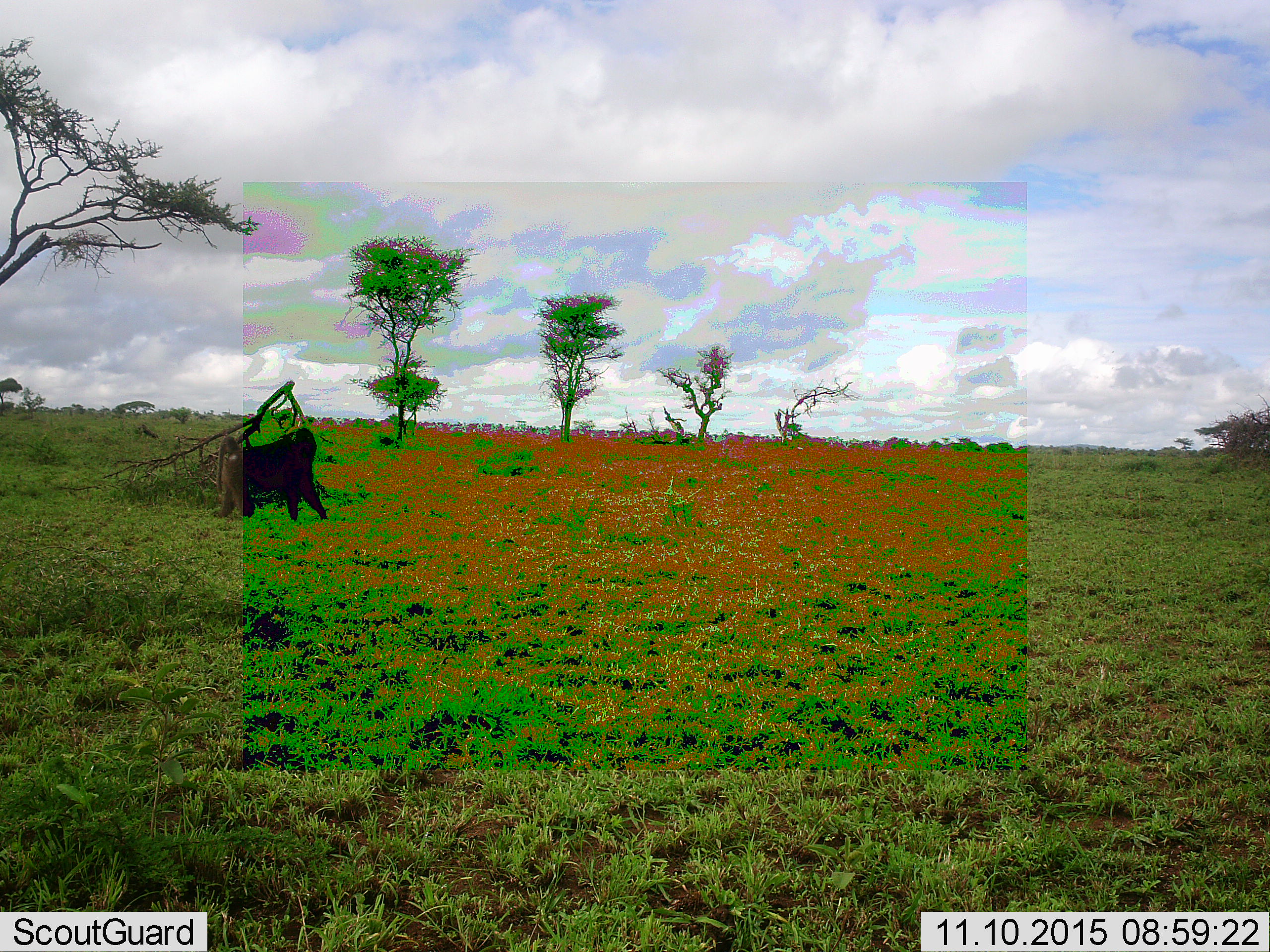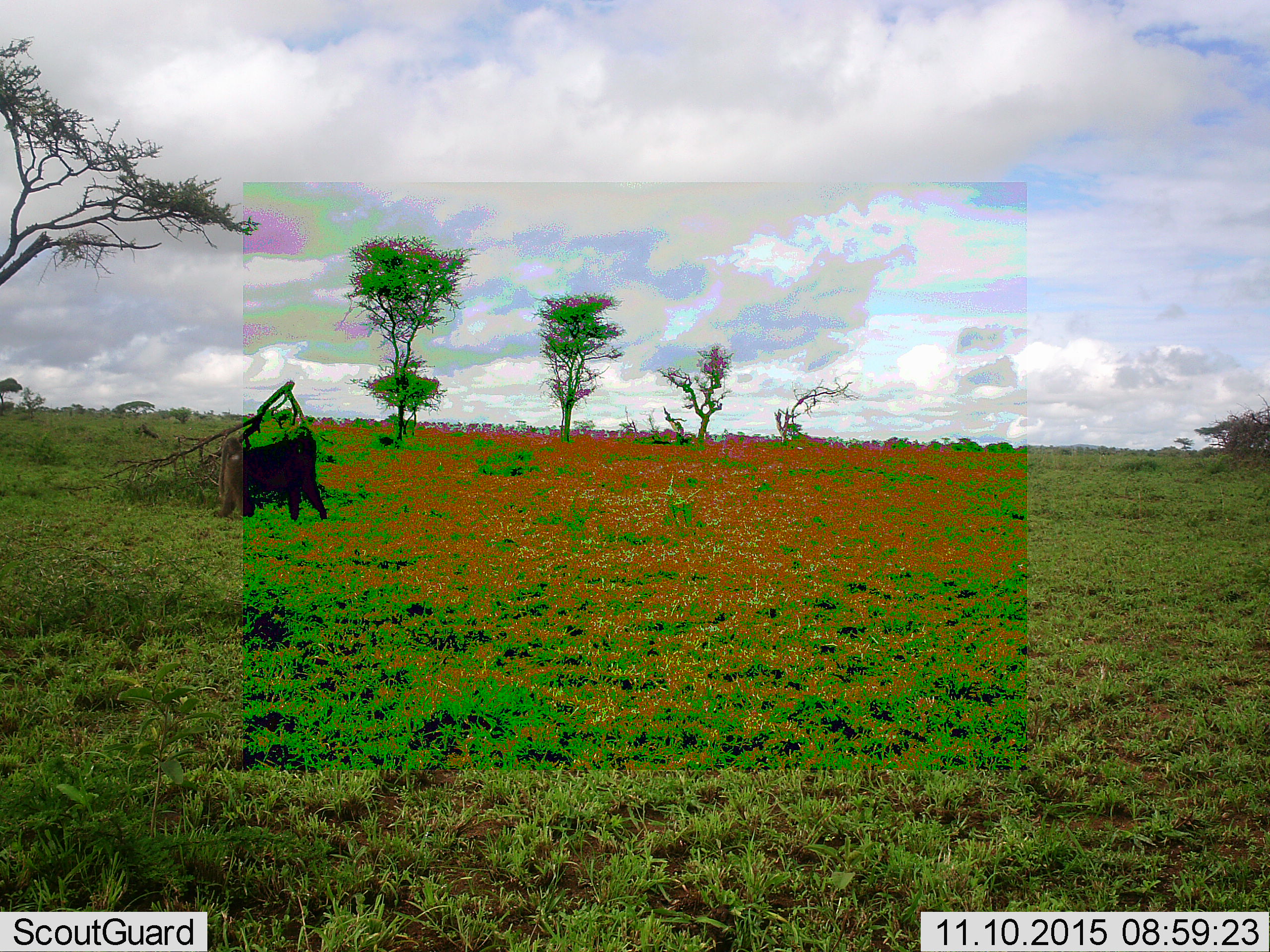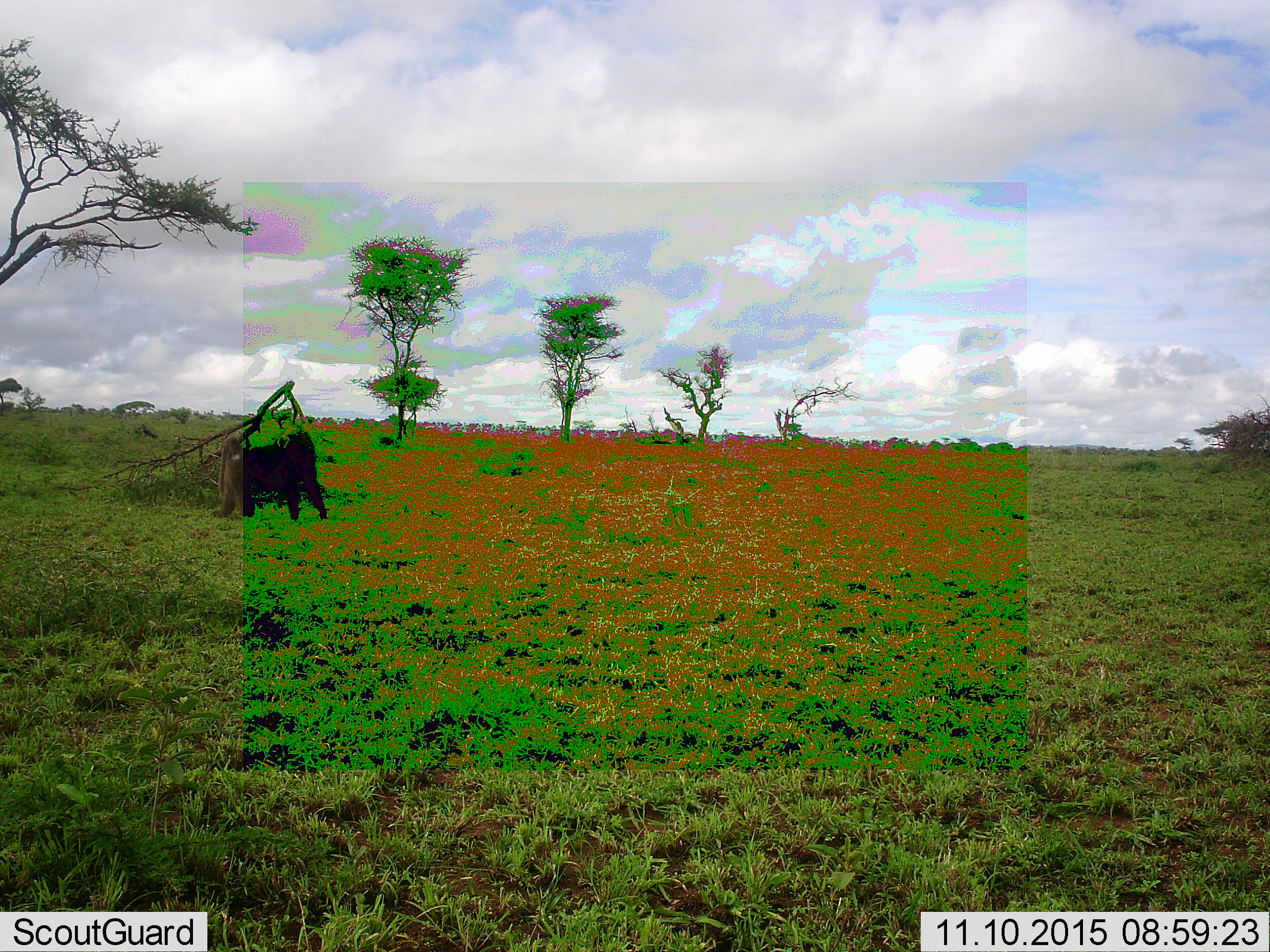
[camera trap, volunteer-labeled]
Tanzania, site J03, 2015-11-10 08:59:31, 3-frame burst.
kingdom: Animalia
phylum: Chordata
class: Mammalia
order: Primates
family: Cercopithecidae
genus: Papio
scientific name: Papio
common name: baboon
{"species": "baboon (Papio)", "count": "1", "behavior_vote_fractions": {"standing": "56%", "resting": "0%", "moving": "44%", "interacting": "0%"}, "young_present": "0%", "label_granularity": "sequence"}